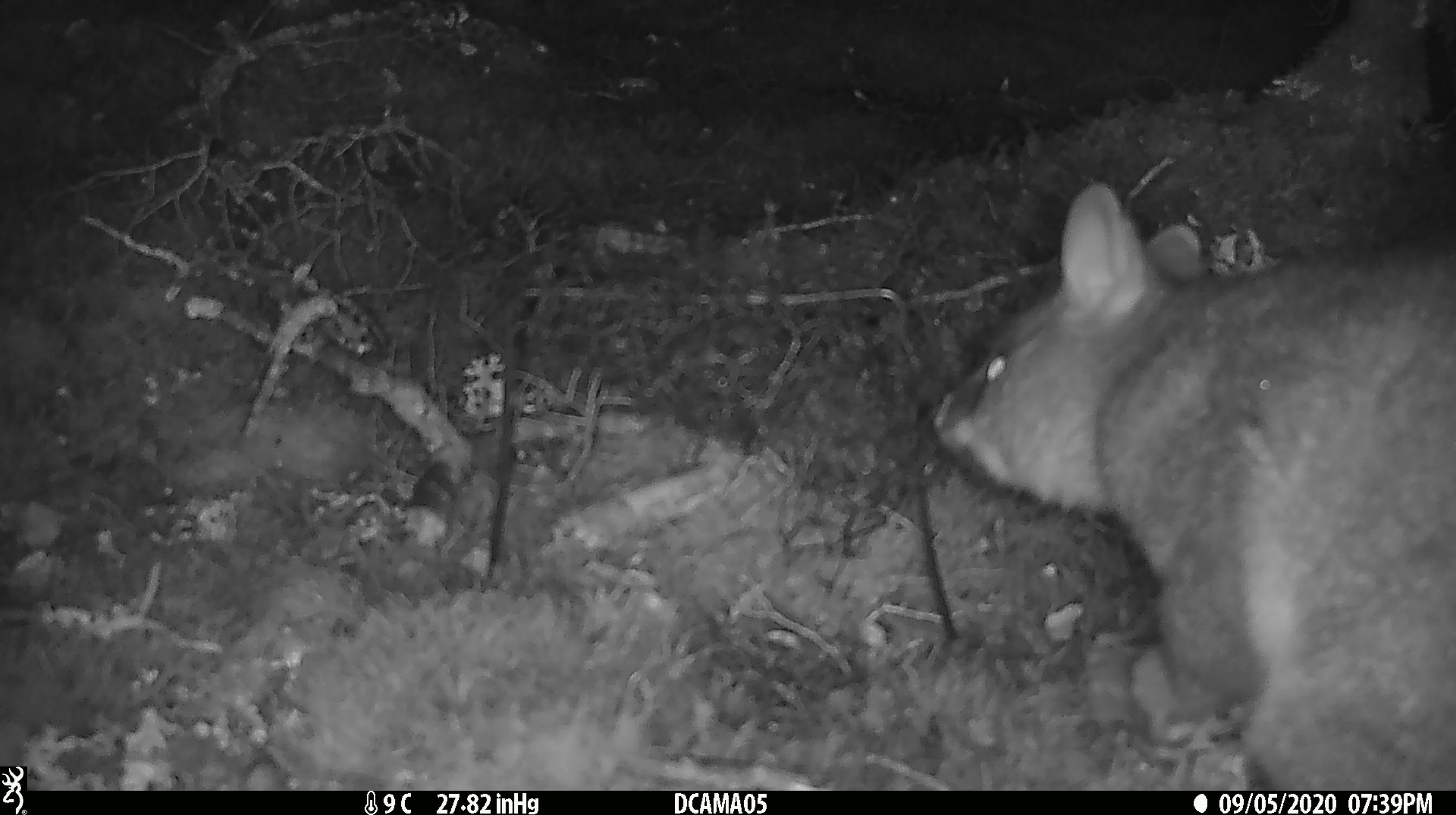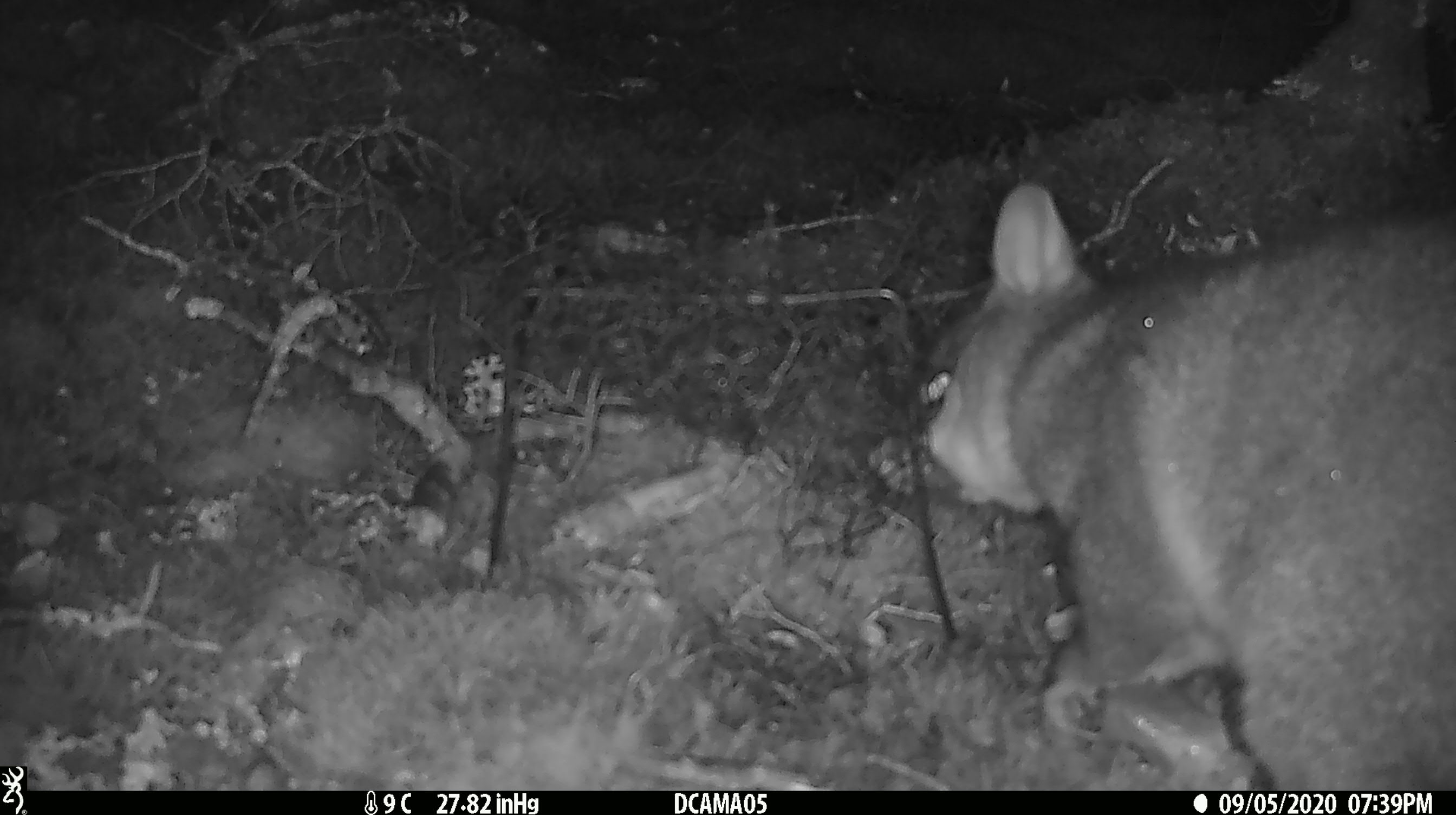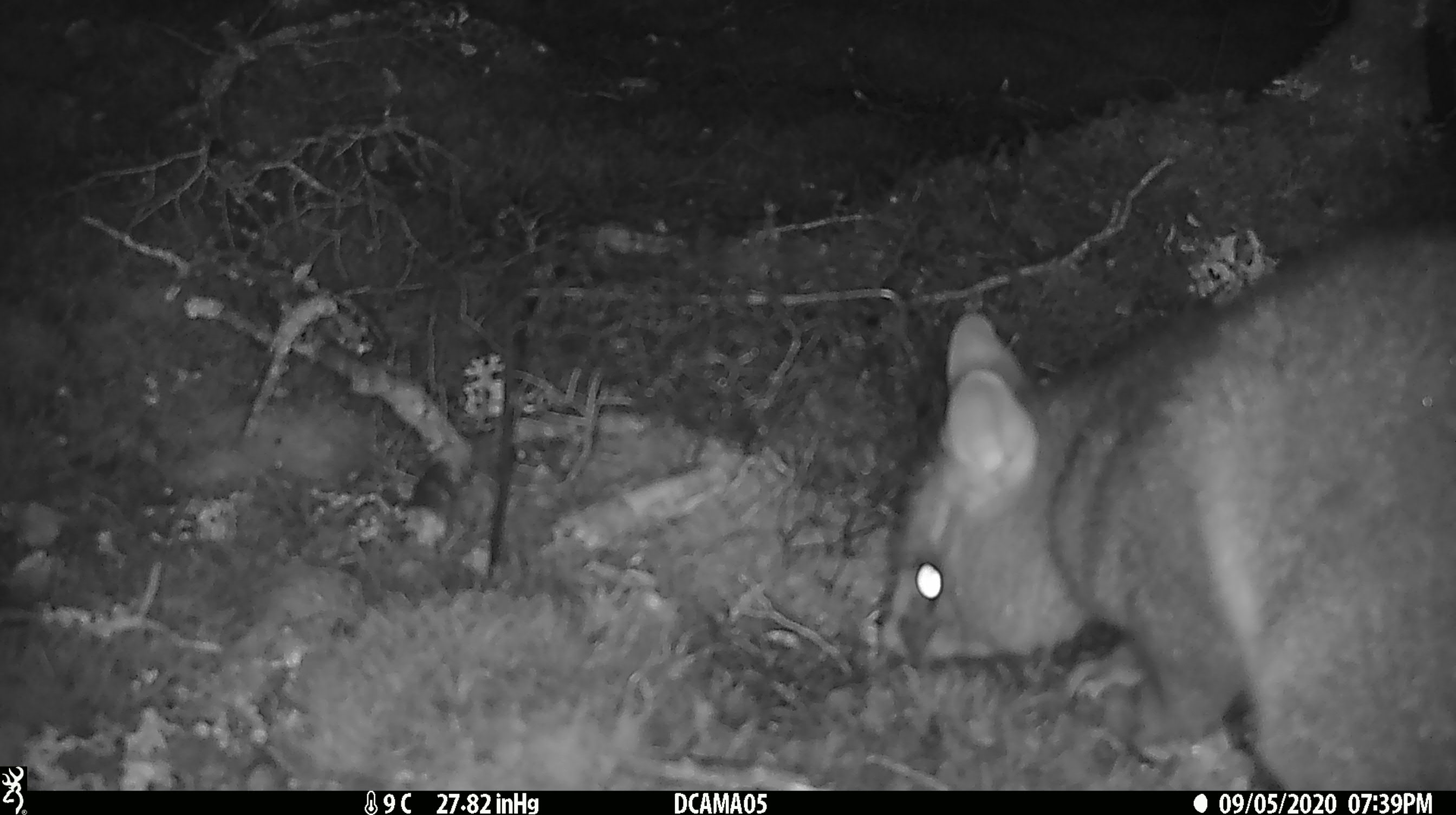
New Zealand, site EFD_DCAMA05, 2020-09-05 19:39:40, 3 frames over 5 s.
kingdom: Animalia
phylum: Chordata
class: Mammalia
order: Diprotodontia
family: Phalangeridae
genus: Trichosurus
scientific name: Trichosurus vulpecula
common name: common brushtail possum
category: possum